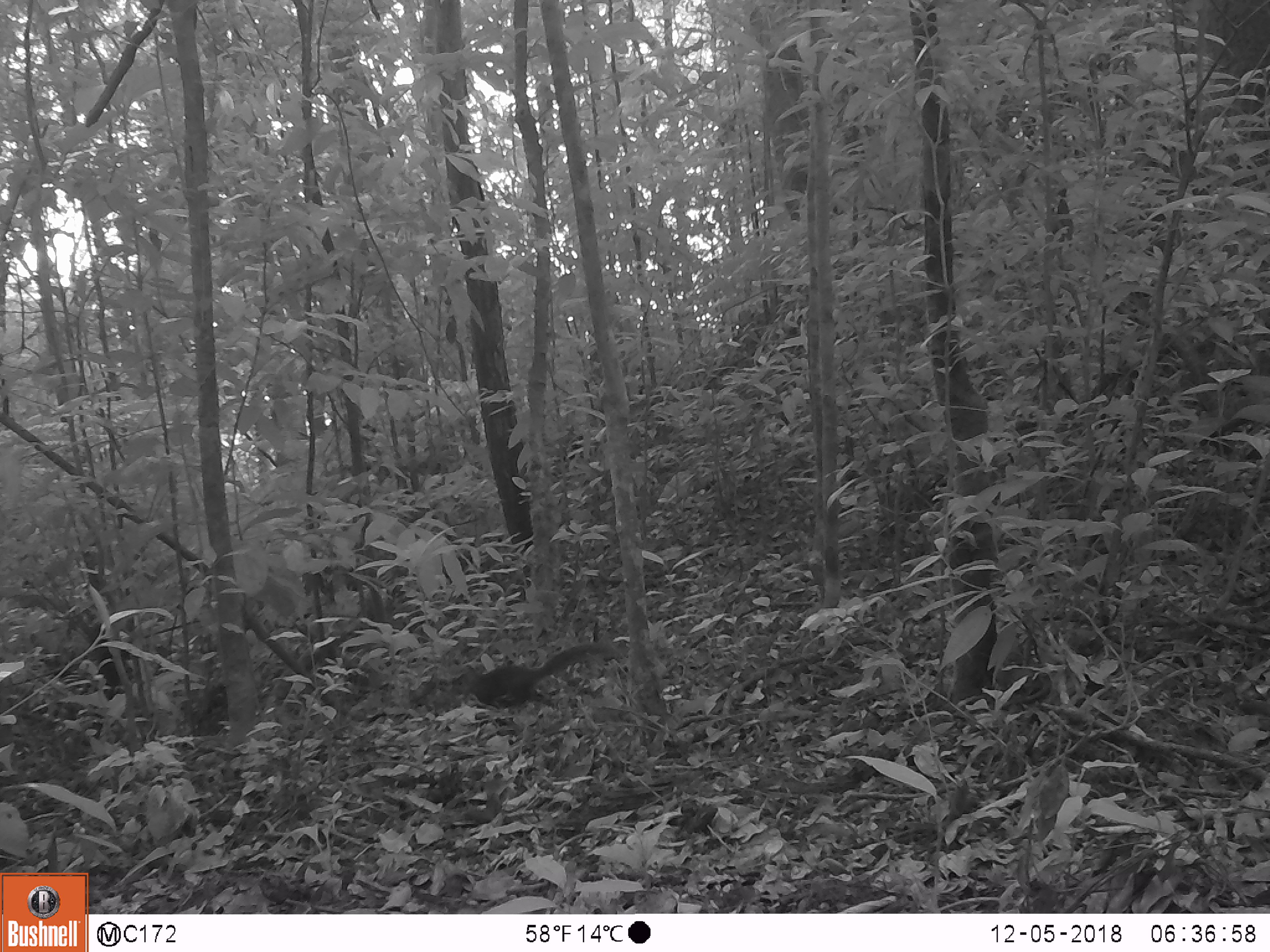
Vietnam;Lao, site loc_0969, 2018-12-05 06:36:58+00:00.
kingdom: Animalia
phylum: Chordata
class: Mammalia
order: Rodentia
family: Sciuridae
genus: Dremomys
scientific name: Dremomys rufigenis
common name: red-cheeked squirrel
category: red cheeked squirrel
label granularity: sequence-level